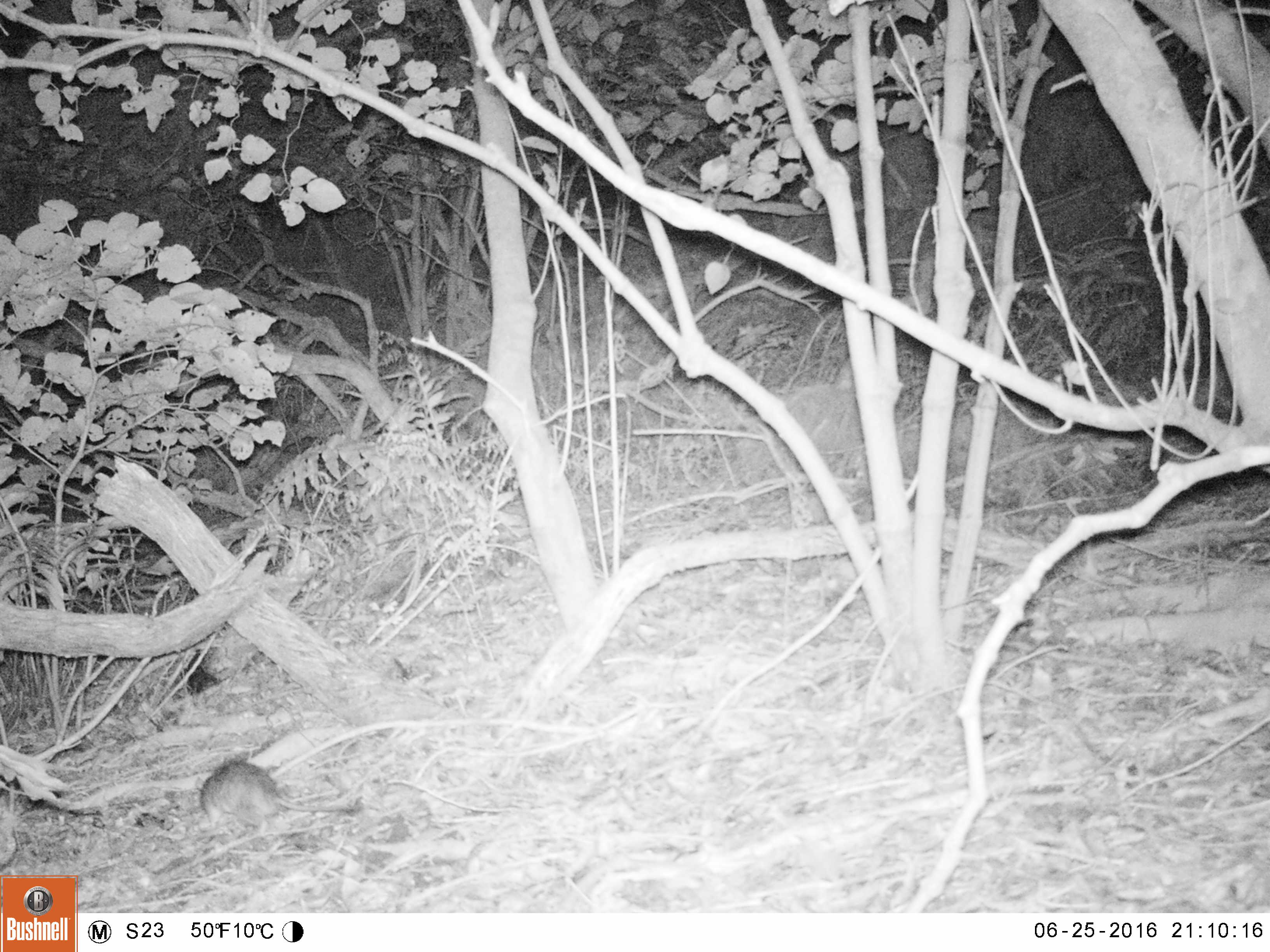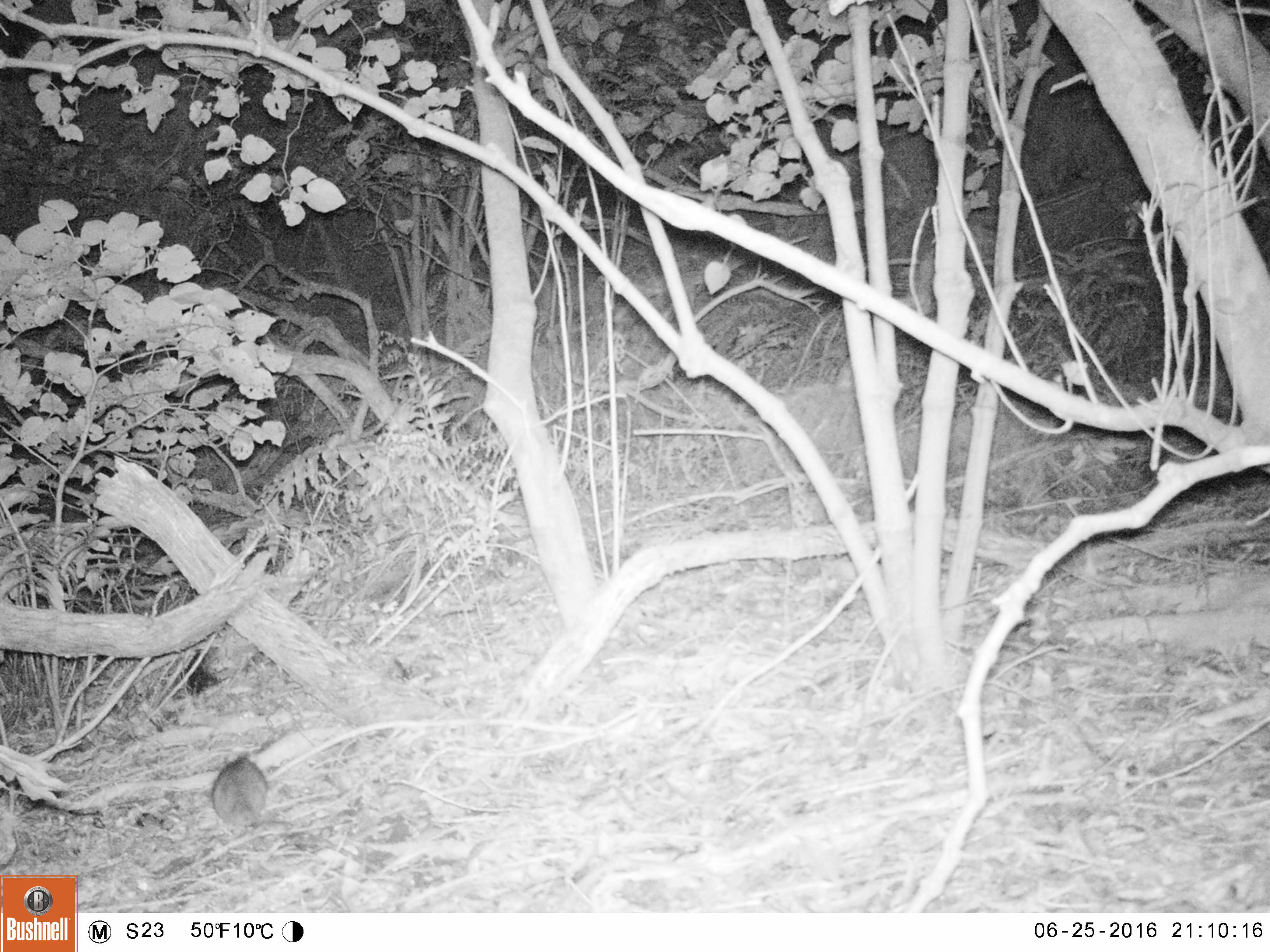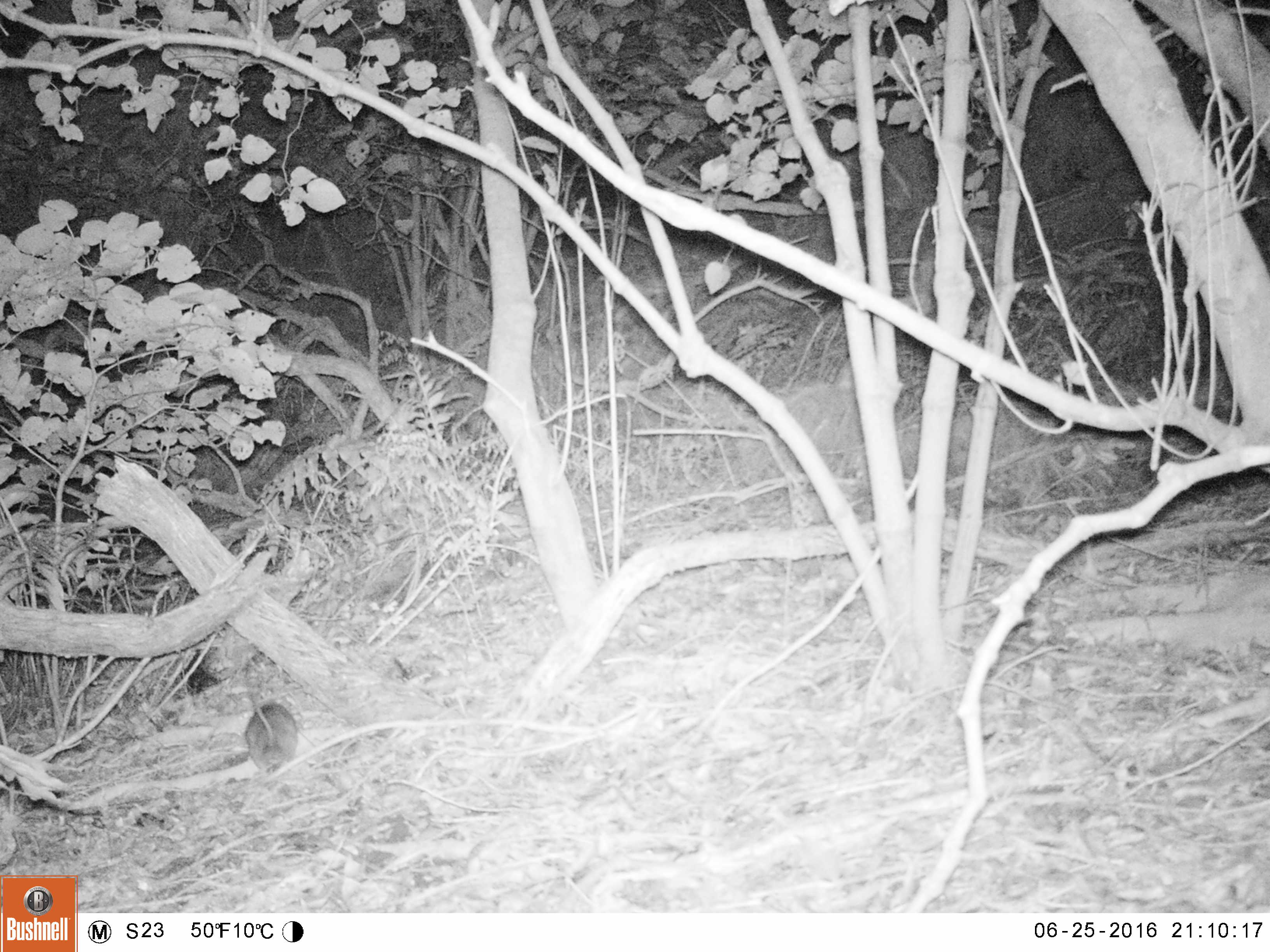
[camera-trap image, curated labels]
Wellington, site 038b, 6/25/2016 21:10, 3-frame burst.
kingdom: Animalia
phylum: Chordata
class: Mammalia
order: Rodentia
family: Muridae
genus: Rattus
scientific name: Rattus rattus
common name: ship rat